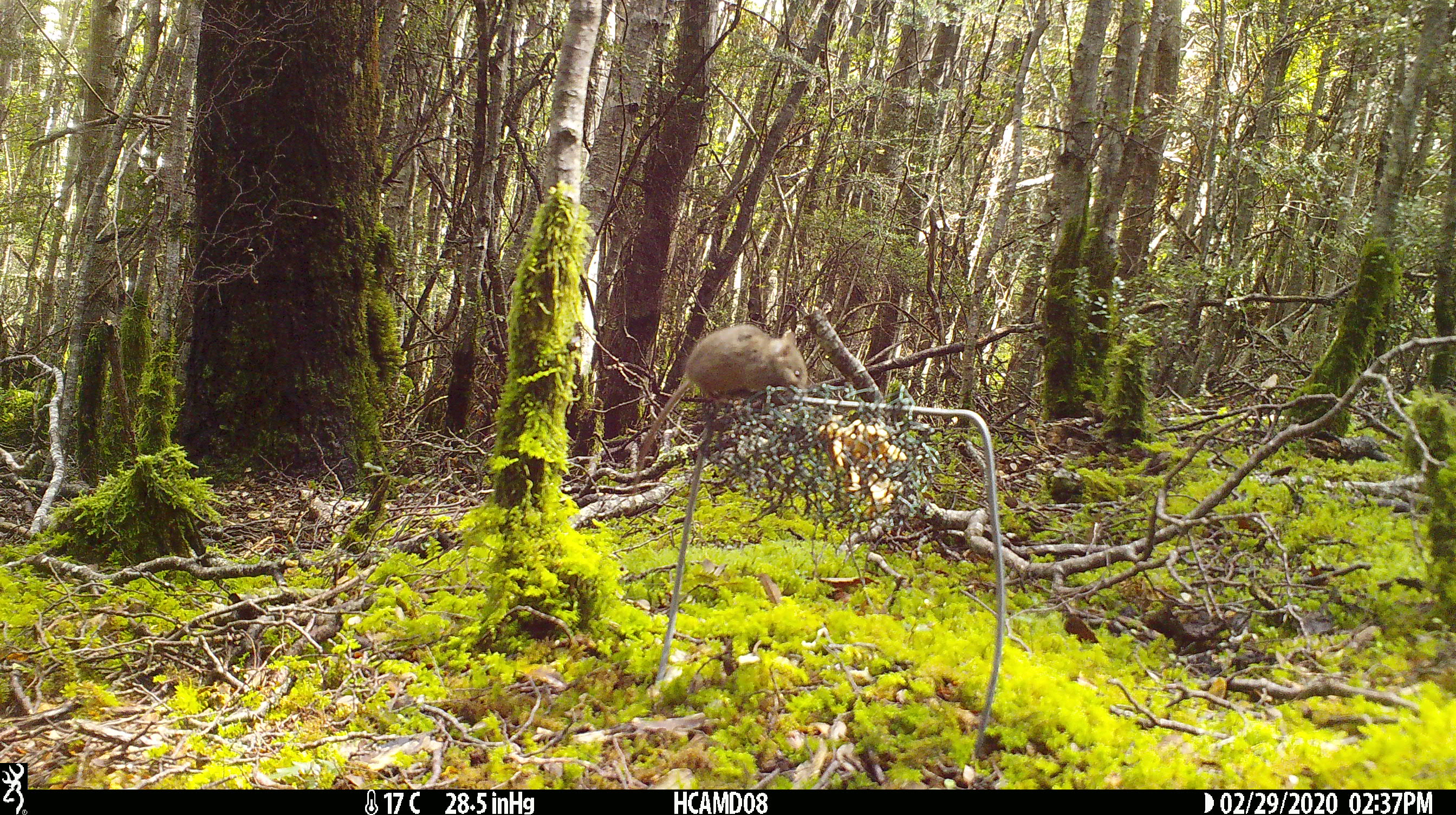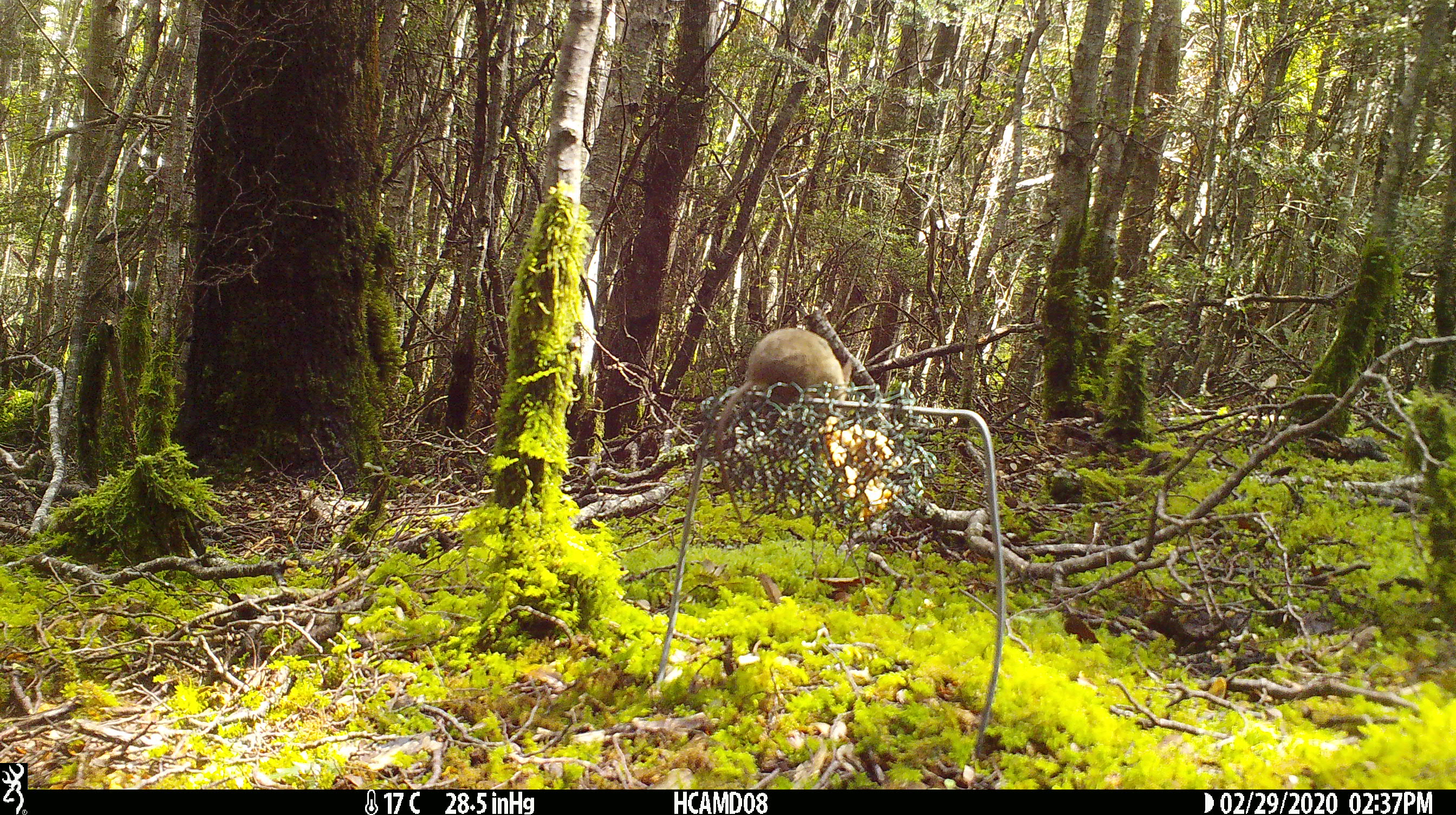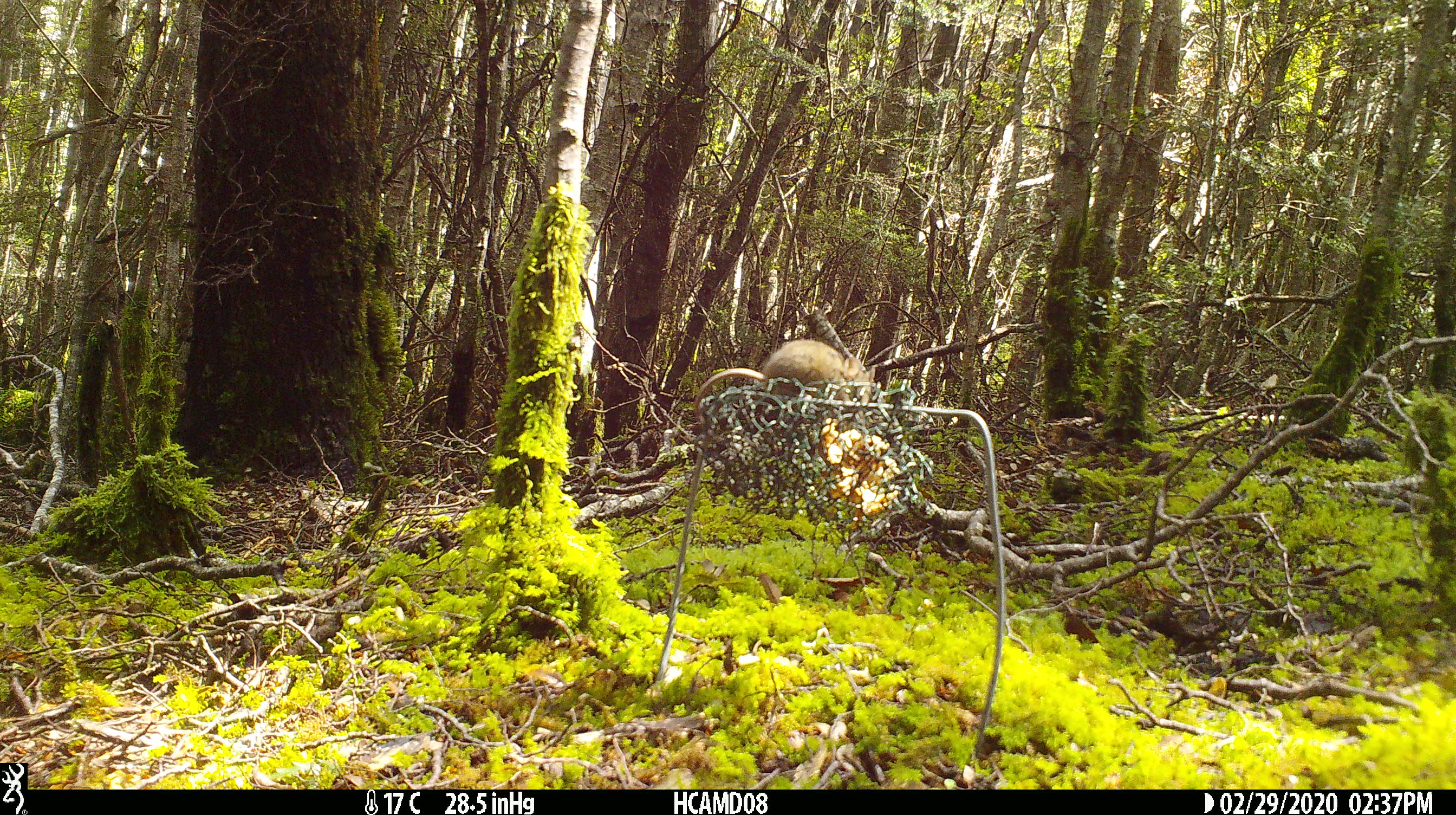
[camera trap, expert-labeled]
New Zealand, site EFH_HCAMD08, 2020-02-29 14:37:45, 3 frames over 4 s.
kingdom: Animalia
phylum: Chordata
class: Mammalia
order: Rodentia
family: Muridae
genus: Mus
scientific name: Mus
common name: mouse